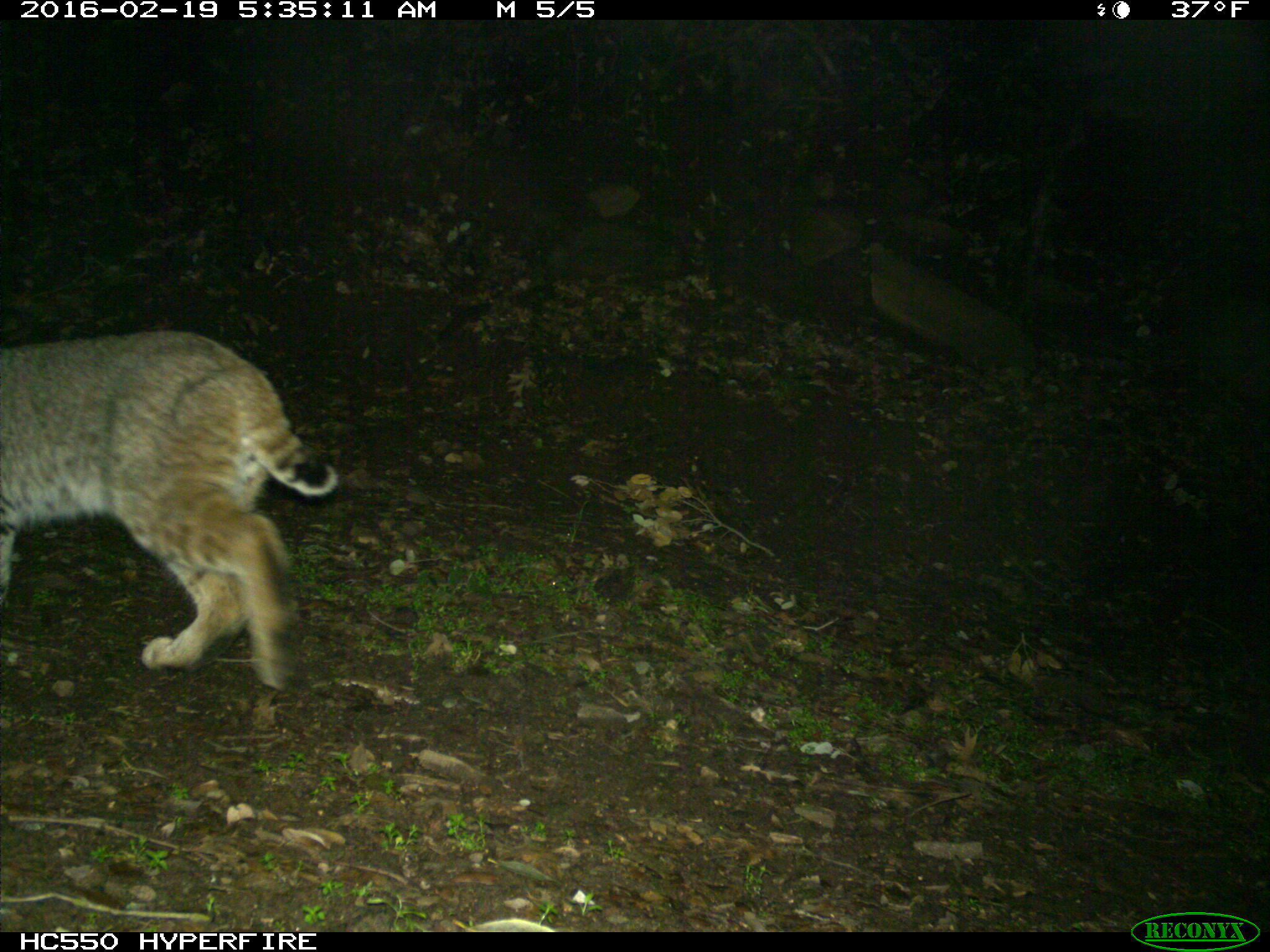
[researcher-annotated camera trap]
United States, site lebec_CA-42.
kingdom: Animalia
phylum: Chordata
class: Mammalia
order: Carnivora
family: Felidae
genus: Lynx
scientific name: Lynx rufus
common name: bobcat